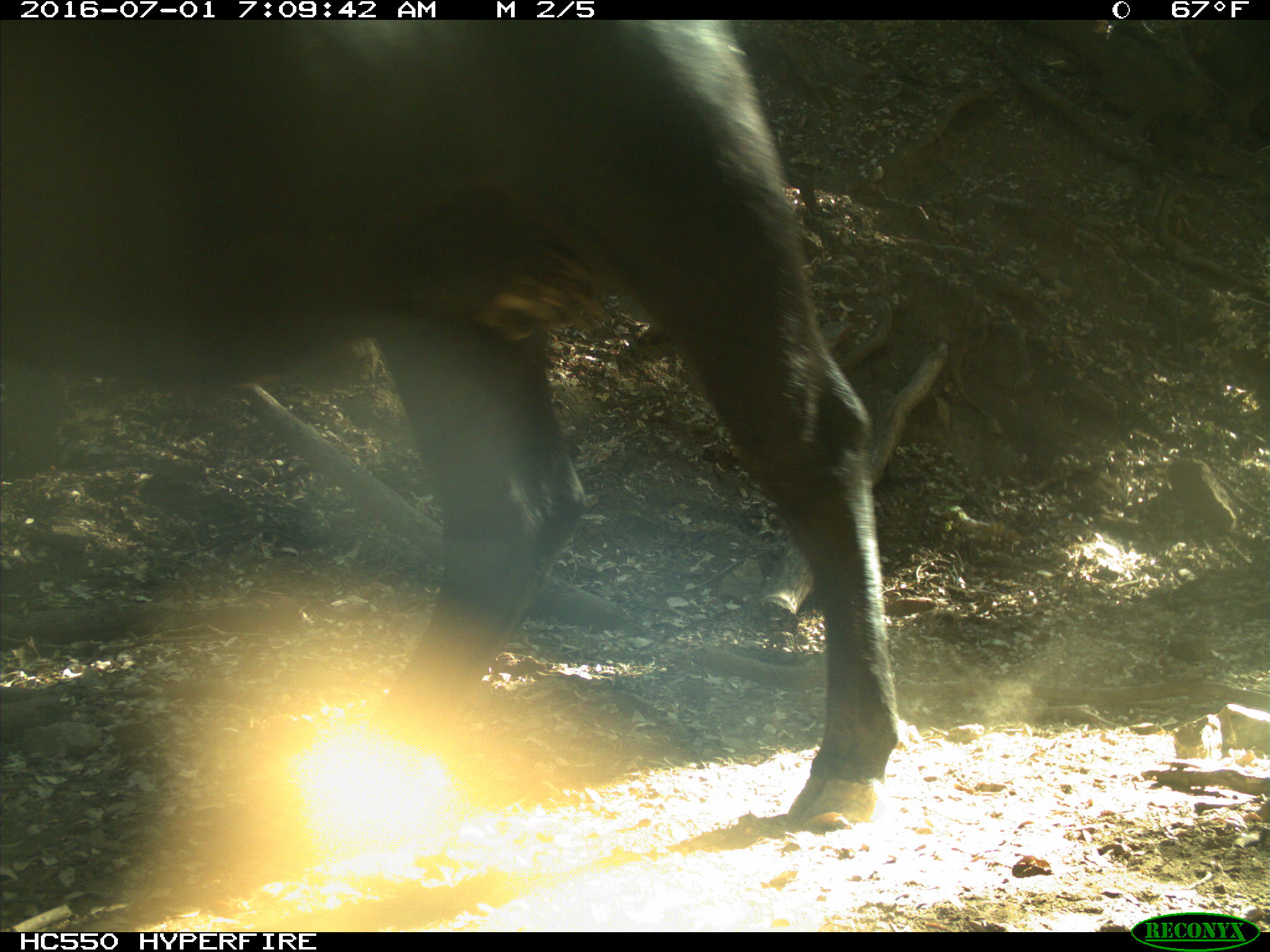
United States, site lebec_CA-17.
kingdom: Animalia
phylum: Chordata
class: Mammalia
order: Artiodactyla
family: Bovidae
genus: Bos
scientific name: Bos taurus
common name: domestic cow